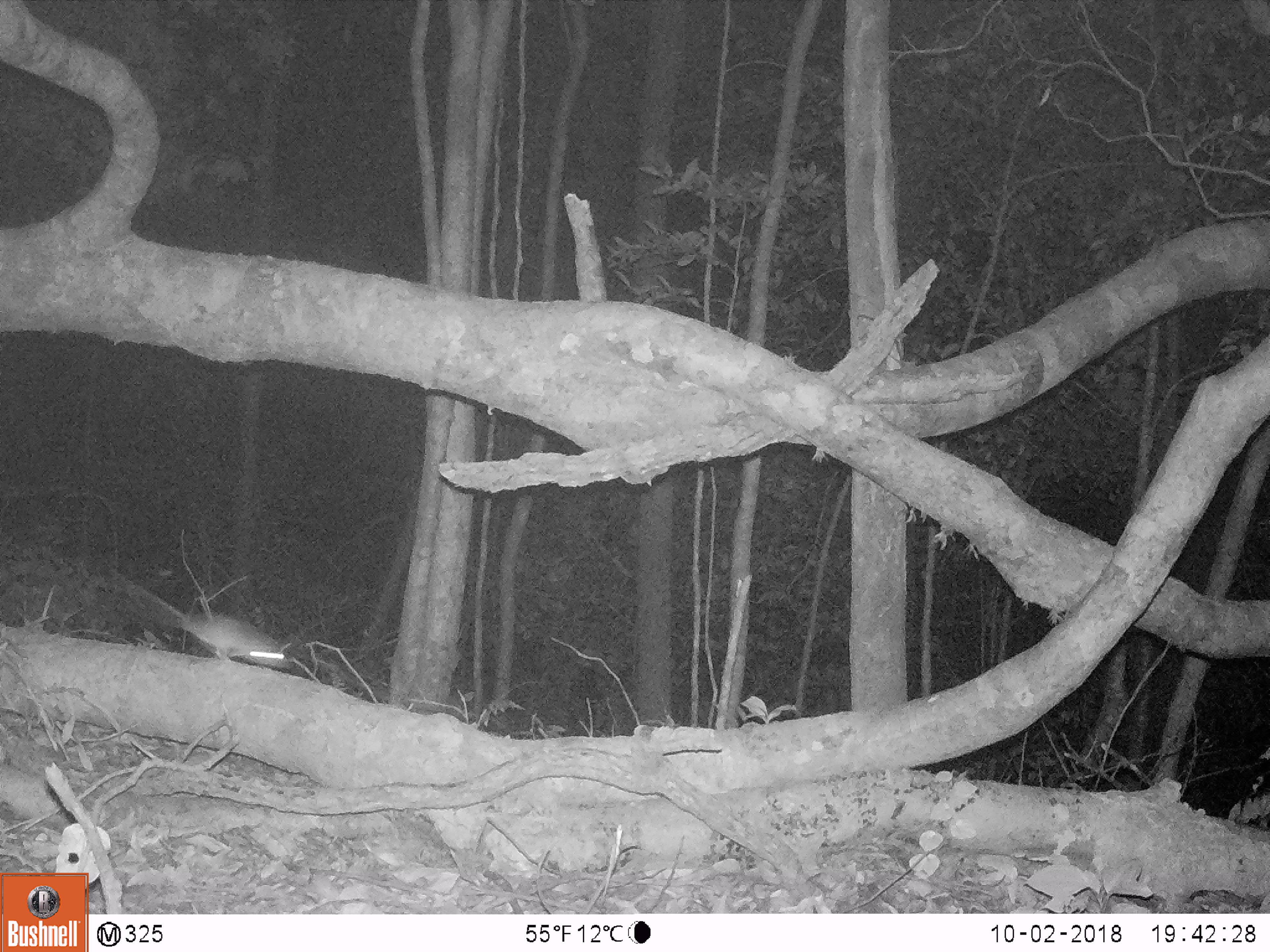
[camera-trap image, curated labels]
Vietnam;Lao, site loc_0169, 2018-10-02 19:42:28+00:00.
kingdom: Animalia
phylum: Chordata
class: Mammalia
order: Rodentia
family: Muridae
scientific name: Muridae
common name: old-world mice and rats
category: unidentified murid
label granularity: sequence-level